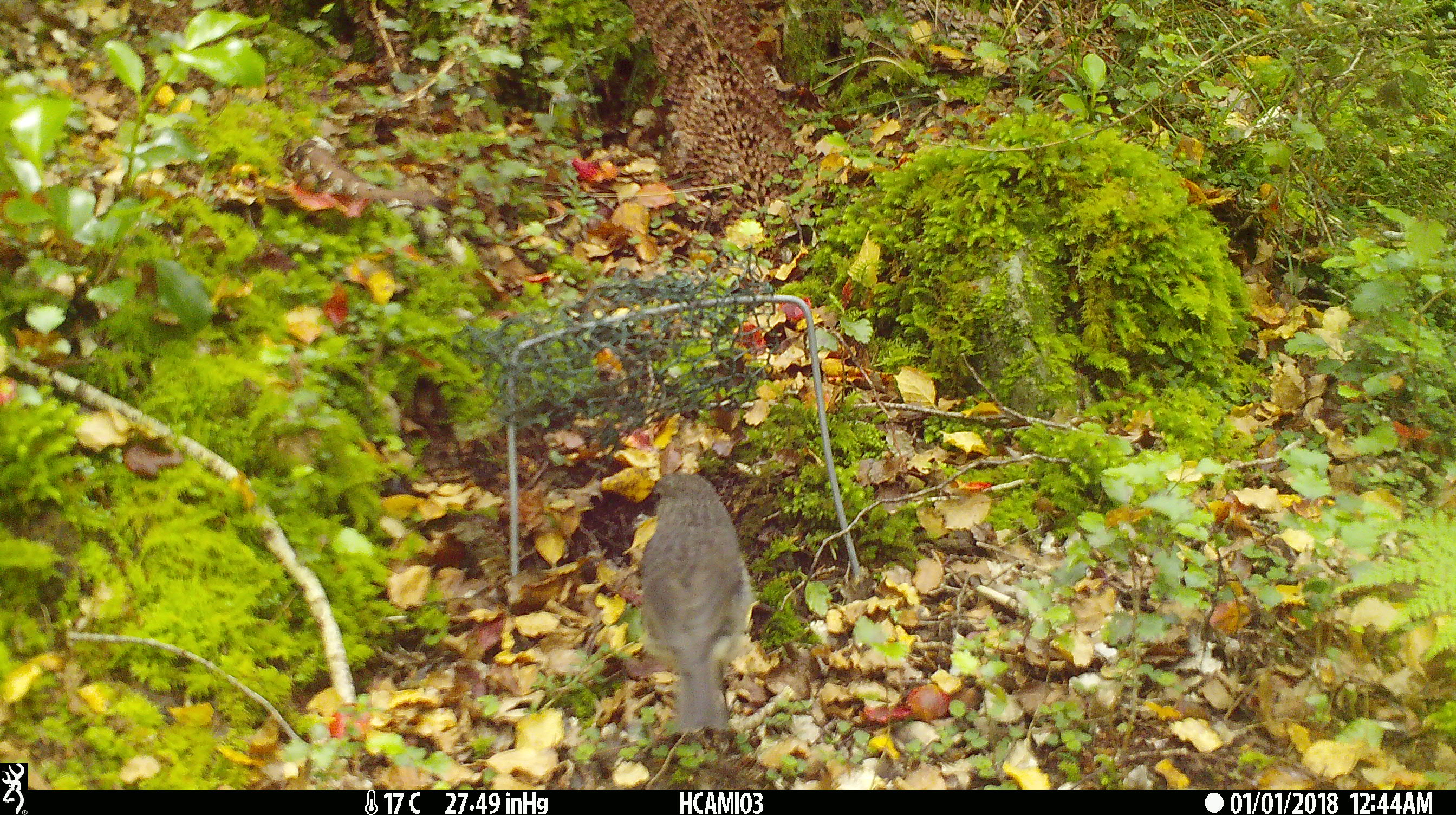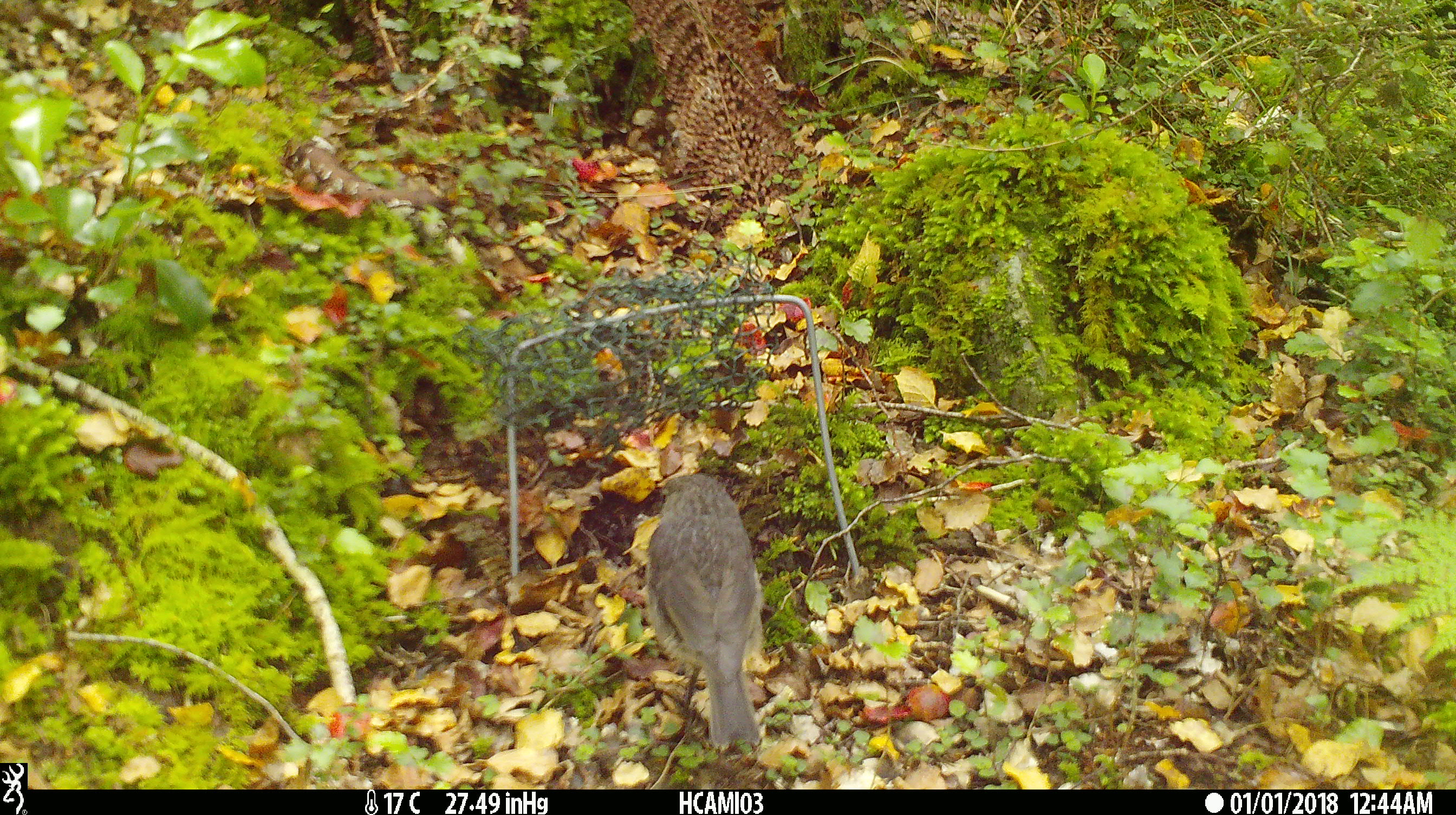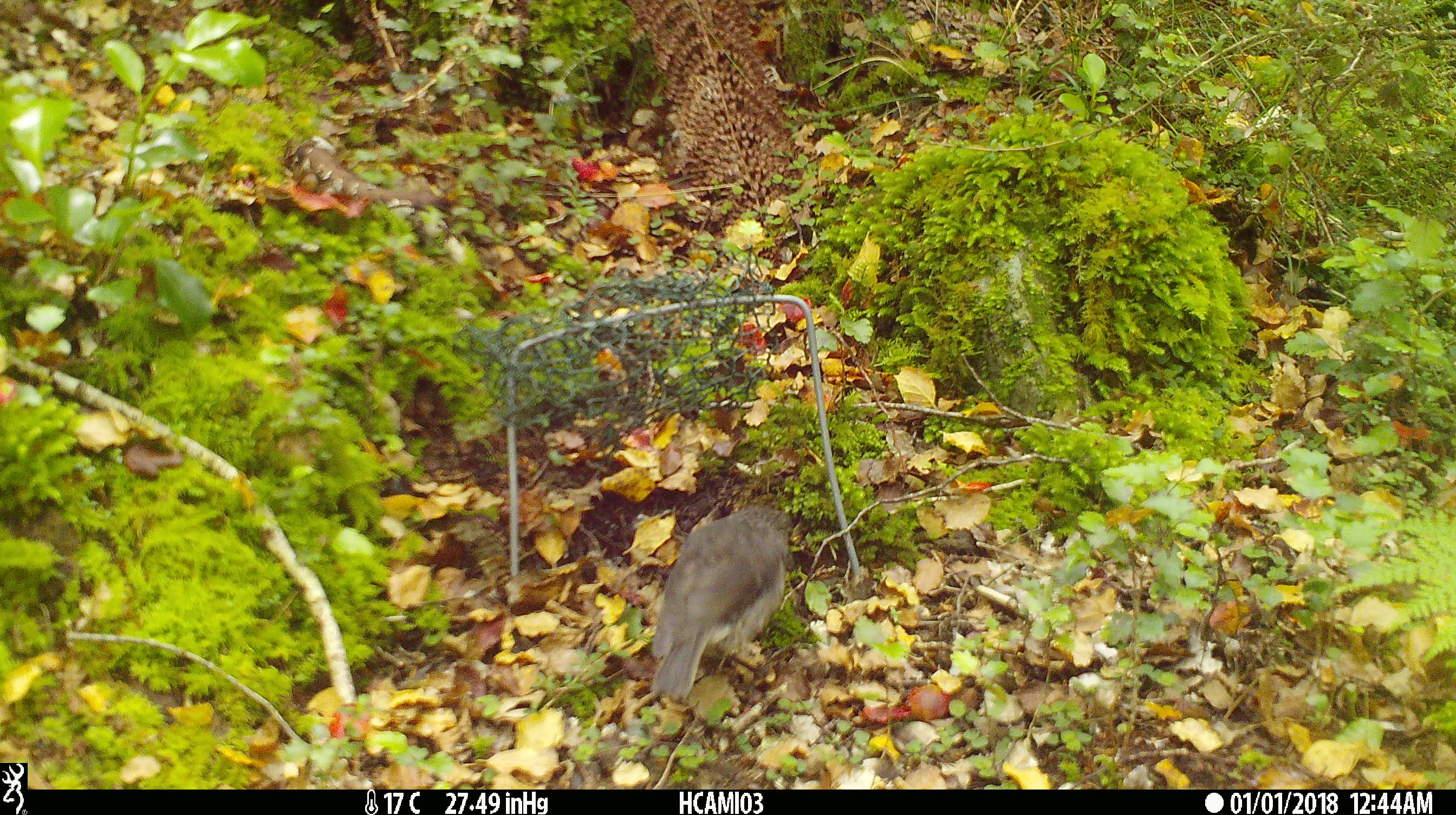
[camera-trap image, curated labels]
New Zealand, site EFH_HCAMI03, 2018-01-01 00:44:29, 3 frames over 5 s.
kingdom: Animalia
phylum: Chordata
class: Aves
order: Passeriformes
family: Petroicidae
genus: Petroica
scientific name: Petroica australis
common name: new zealand robin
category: robin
Robin (new zealand robin) (Petroica australis).